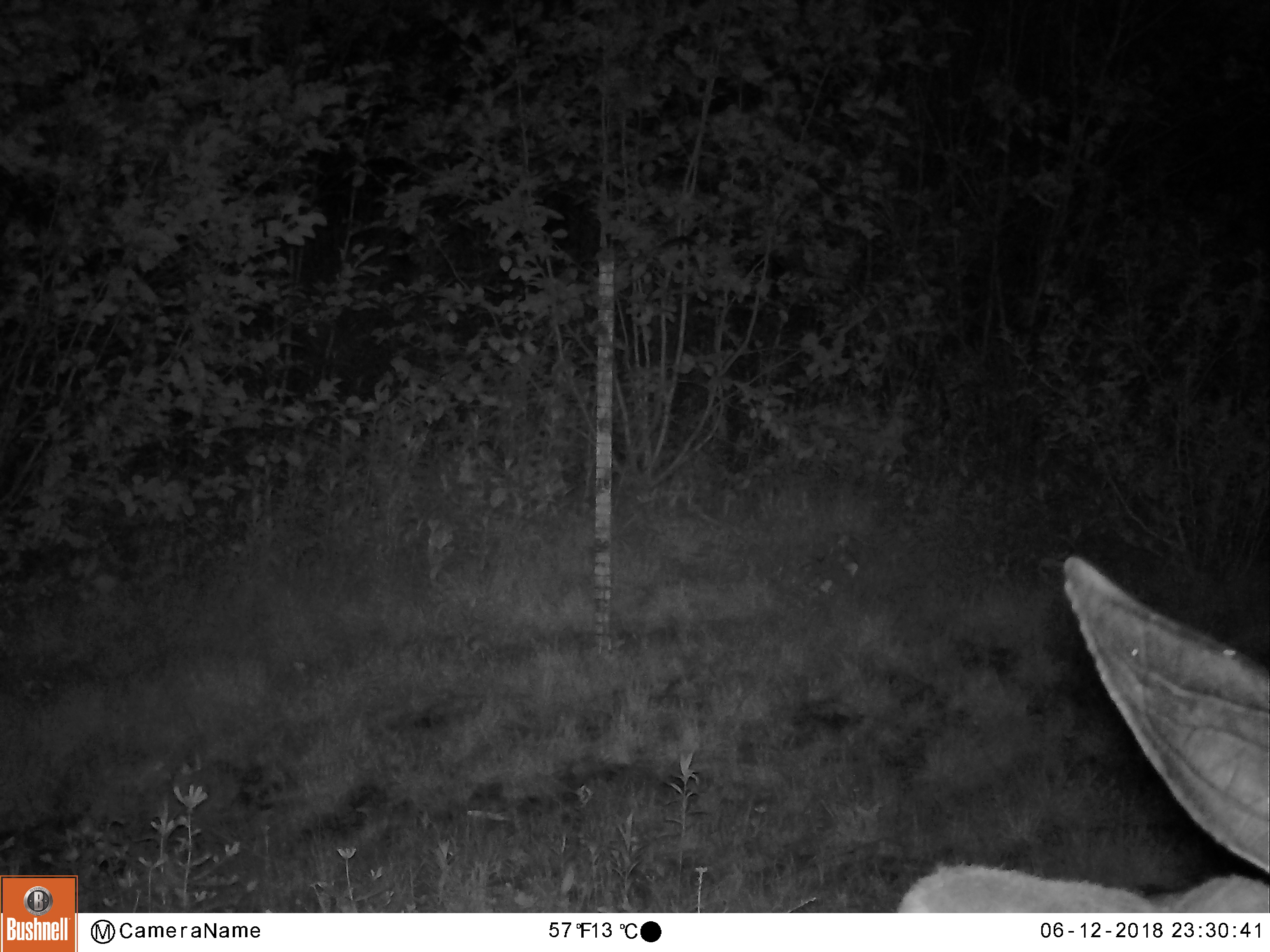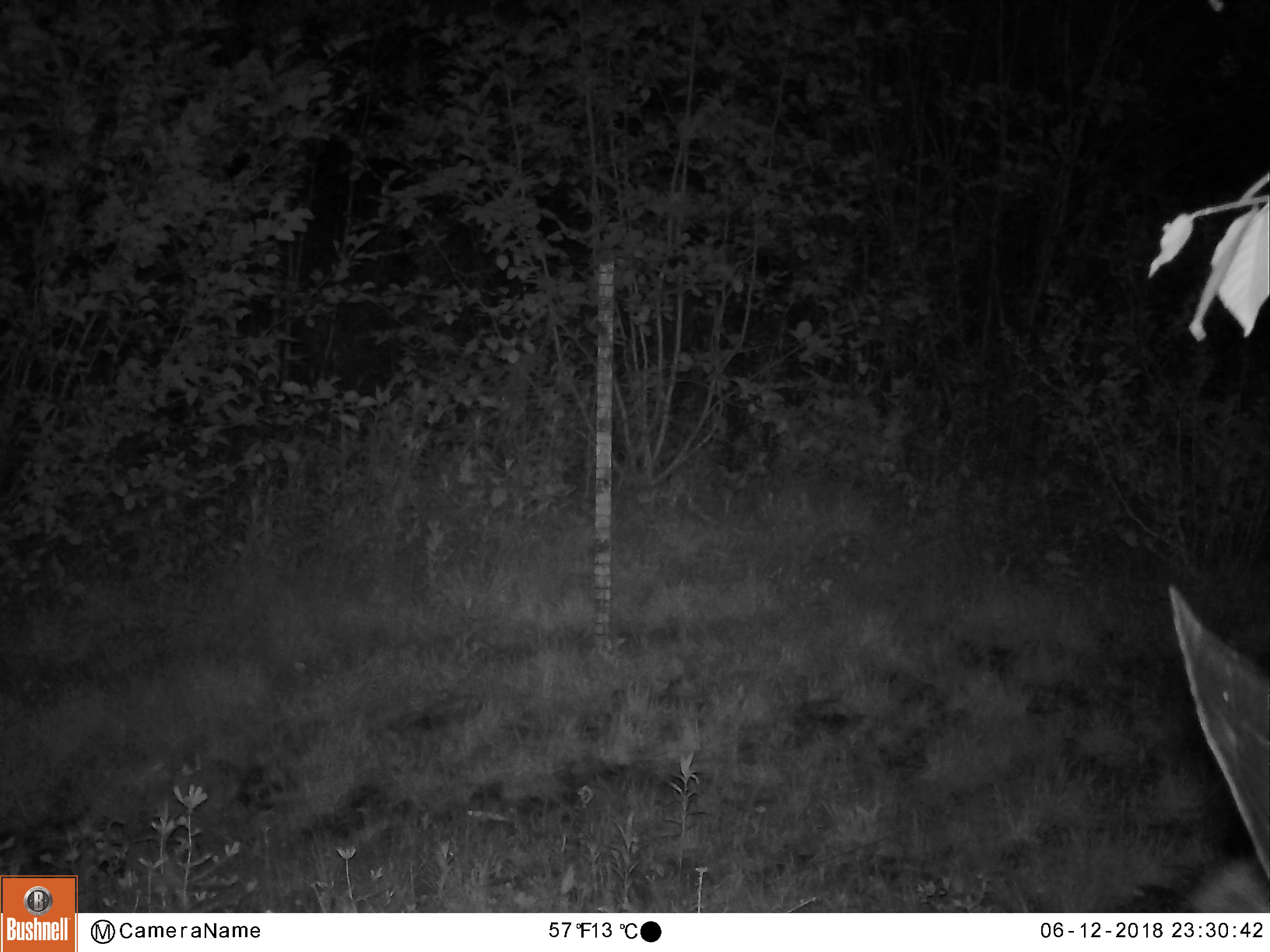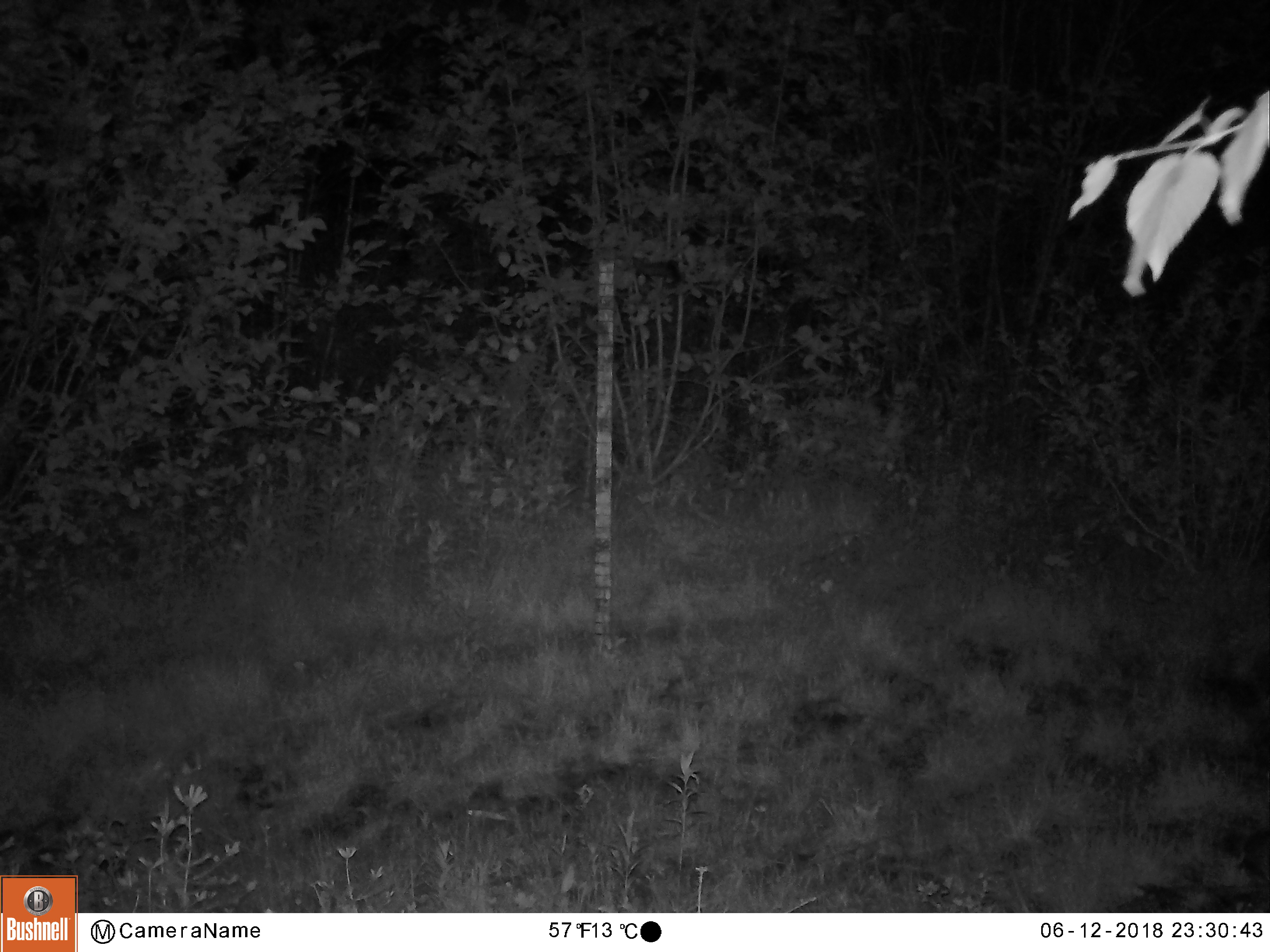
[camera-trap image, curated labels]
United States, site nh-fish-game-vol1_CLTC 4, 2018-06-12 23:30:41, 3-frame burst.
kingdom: Animalia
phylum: Chordata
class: Mammalia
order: Artiodactyla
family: Cervidae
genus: Alces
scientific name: Alces alces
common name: moose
Moose (Alces alces).